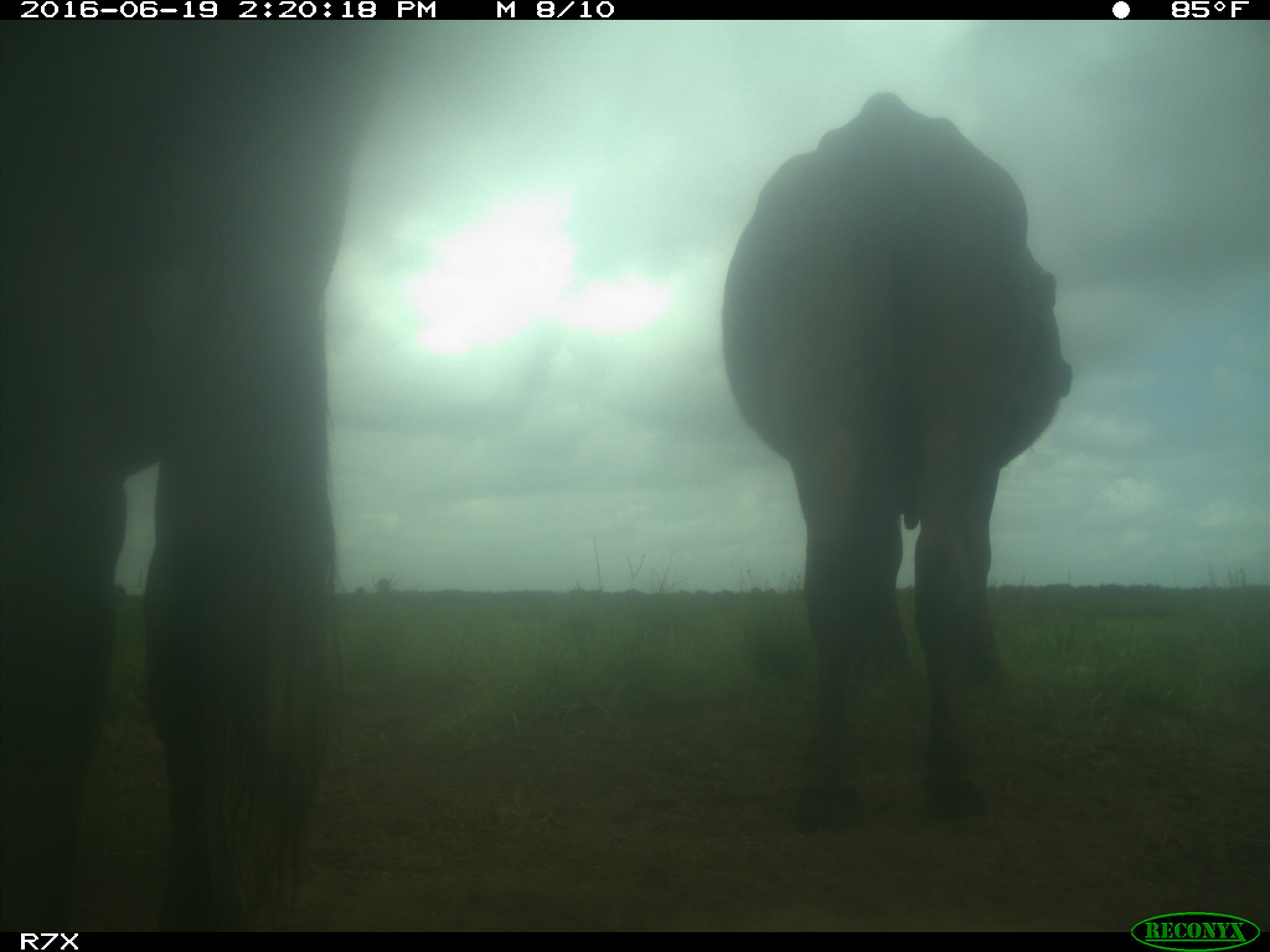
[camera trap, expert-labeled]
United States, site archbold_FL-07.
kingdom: Animalia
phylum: Chordata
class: Mammalia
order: Artiodactyla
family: Bovidae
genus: Bos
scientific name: Bos taurus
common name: domestic cow